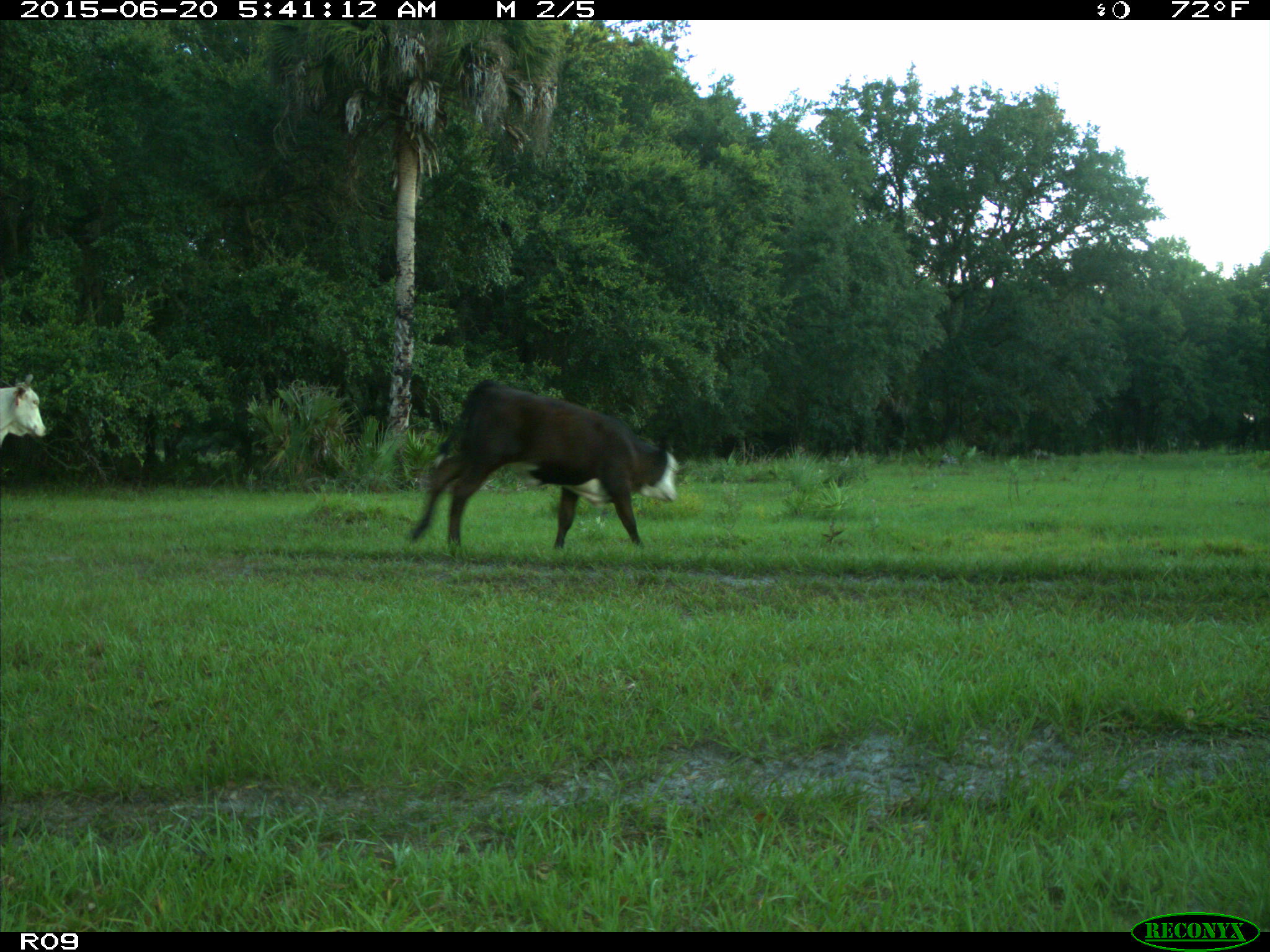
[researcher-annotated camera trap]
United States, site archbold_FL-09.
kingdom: Animalia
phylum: Chordata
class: Mammalia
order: Artiodactyla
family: Bovidae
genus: Bos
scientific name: Bos taurus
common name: domestic cow